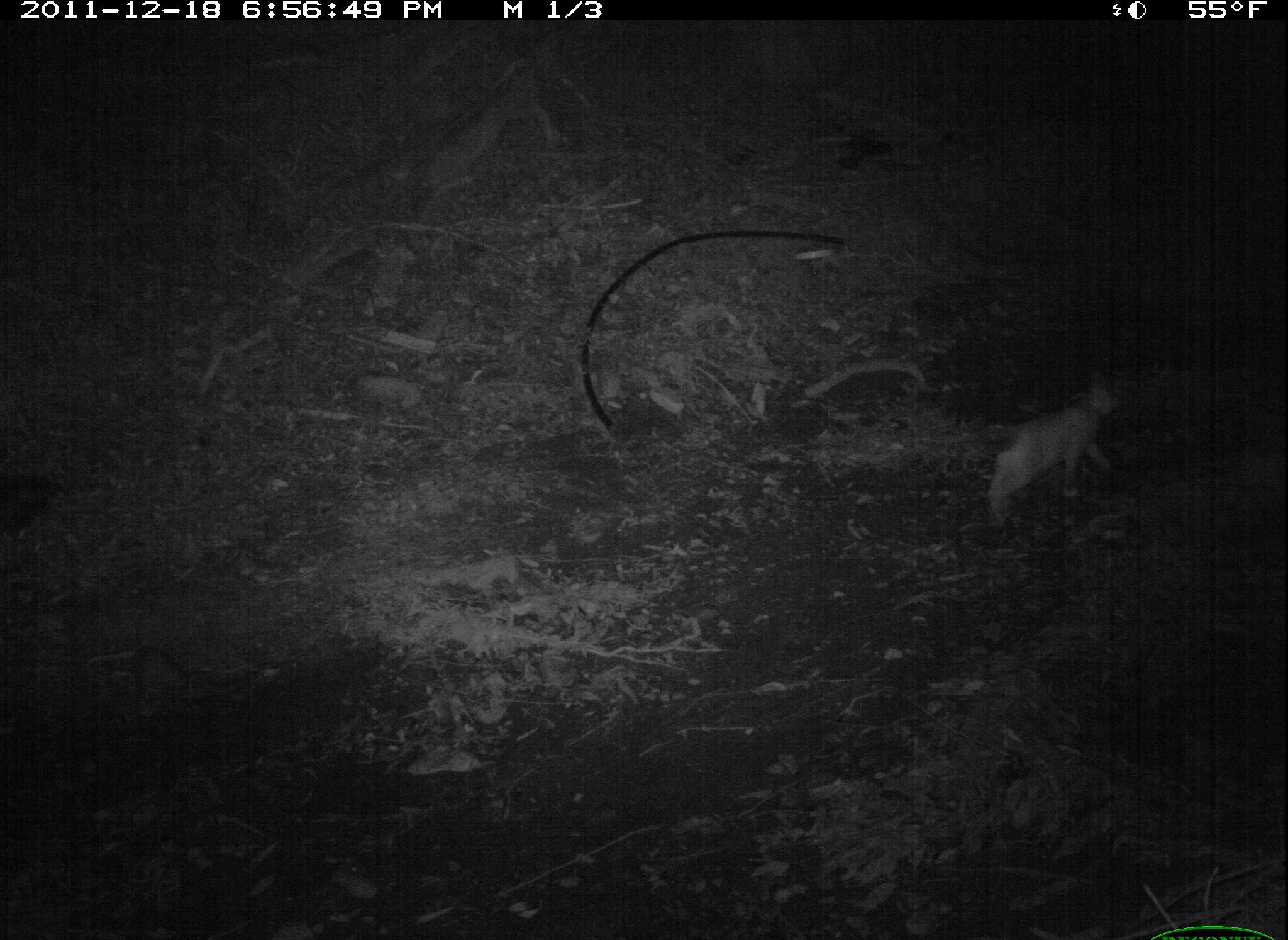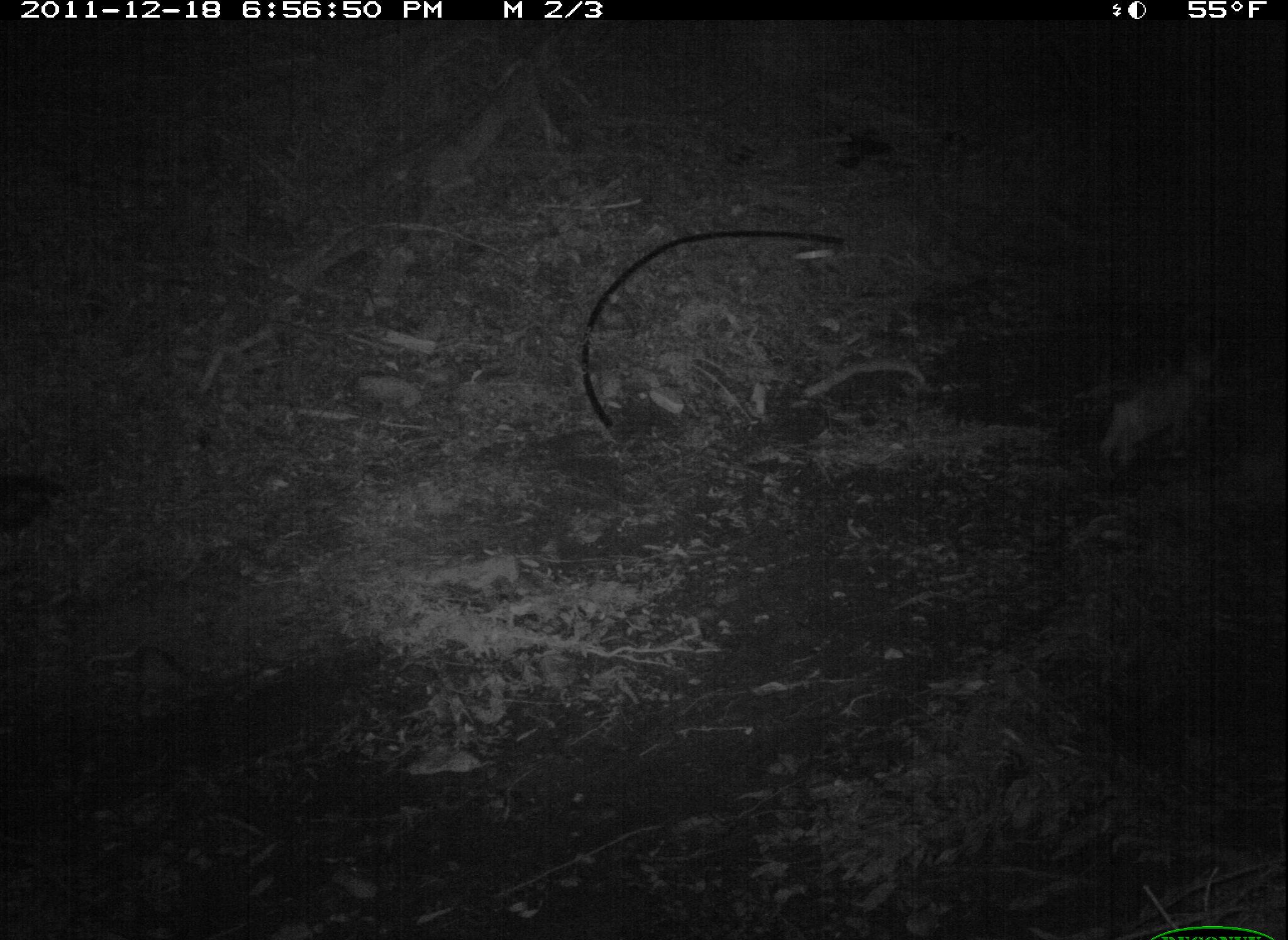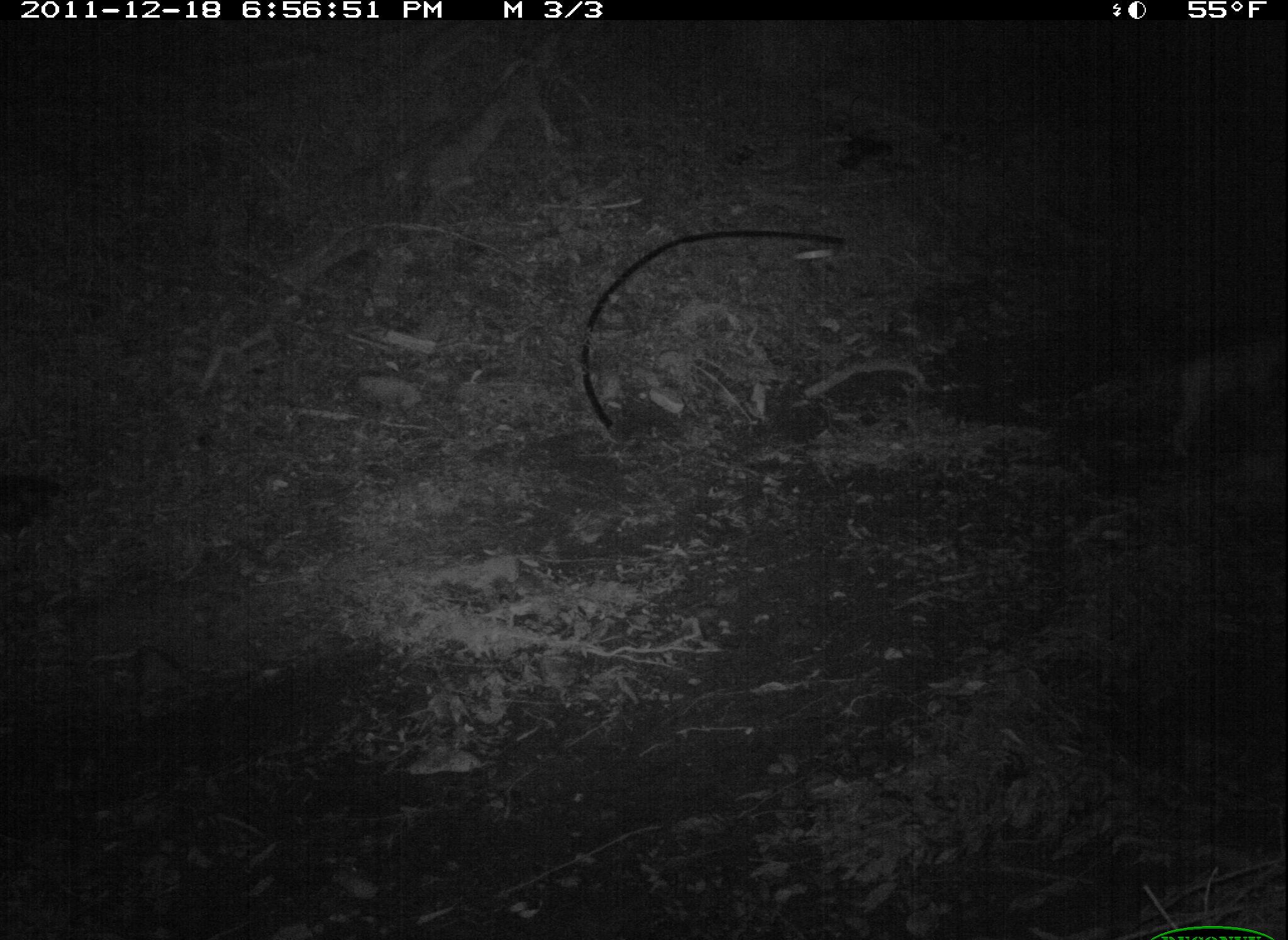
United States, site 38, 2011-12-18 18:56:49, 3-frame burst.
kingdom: Animalia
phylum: Chordata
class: Mammalia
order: Carnivora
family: Felidae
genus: Felis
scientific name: Felis catus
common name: cat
Cat (Felis catus).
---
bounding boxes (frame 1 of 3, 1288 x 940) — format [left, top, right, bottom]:
cat: [971, 366, 1146, 519]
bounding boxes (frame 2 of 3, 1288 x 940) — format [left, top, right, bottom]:
cat: [1094, 341, 1219, 482]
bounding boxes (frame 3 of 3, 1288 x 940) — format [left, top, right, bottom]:
cat: [1124, 288, 1286, 506]